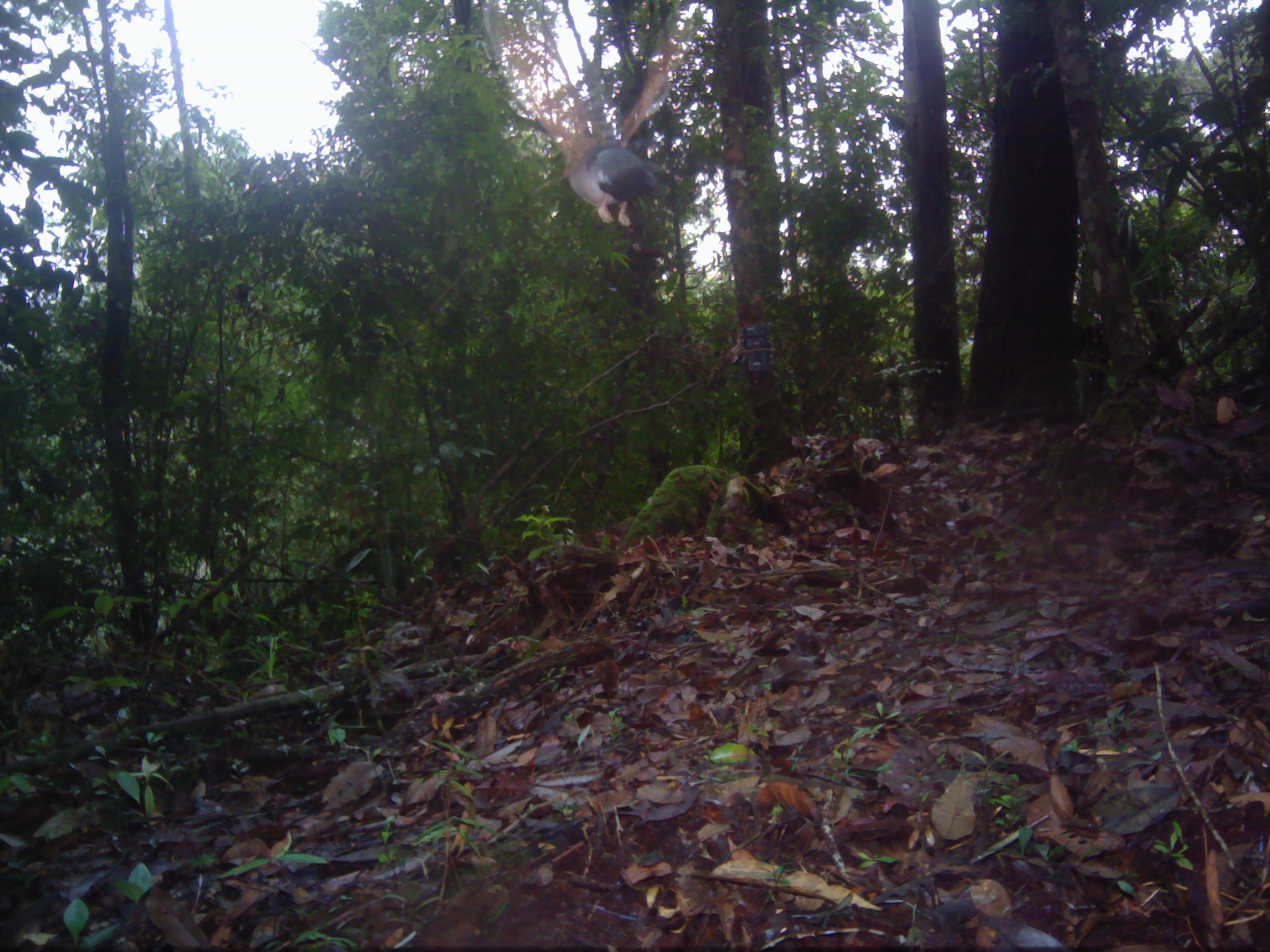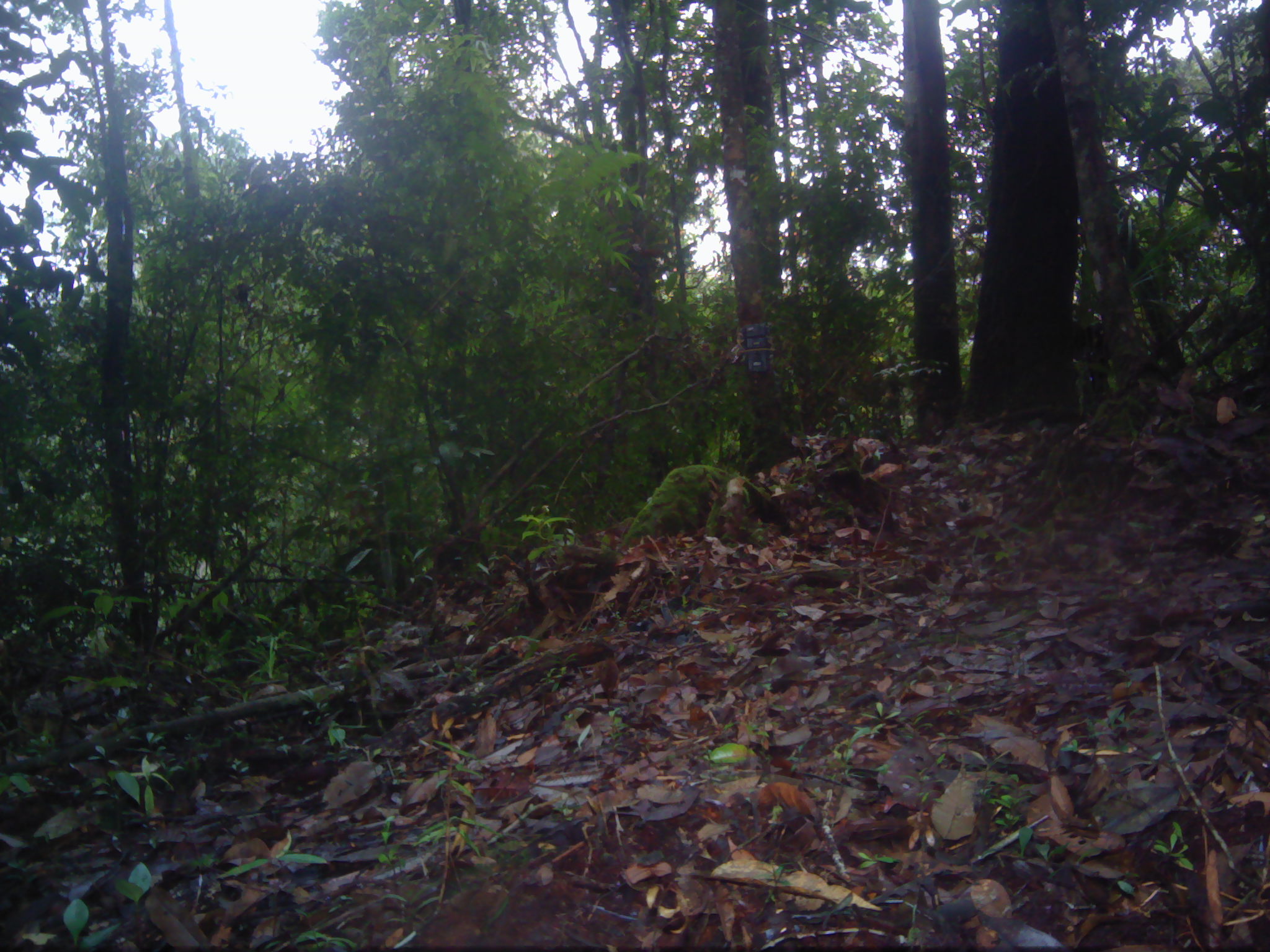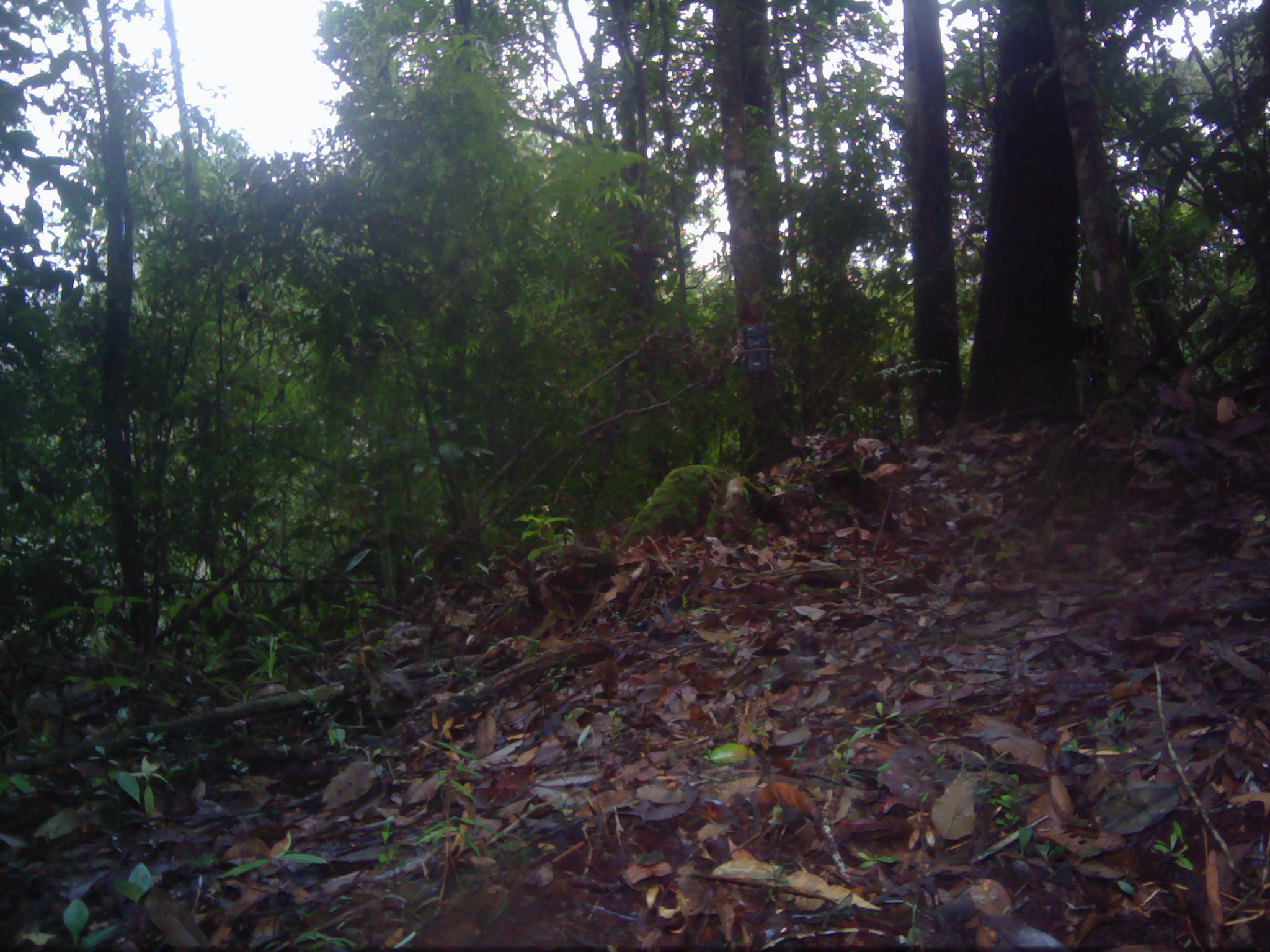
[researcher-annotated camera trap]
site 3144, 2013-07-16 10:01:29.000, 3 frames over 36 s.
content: unidentified animal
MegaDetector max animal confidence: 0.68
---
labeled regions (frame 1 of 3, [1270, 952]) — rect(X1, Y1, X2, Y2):
unknown: rect(476, 0, 688, 228)